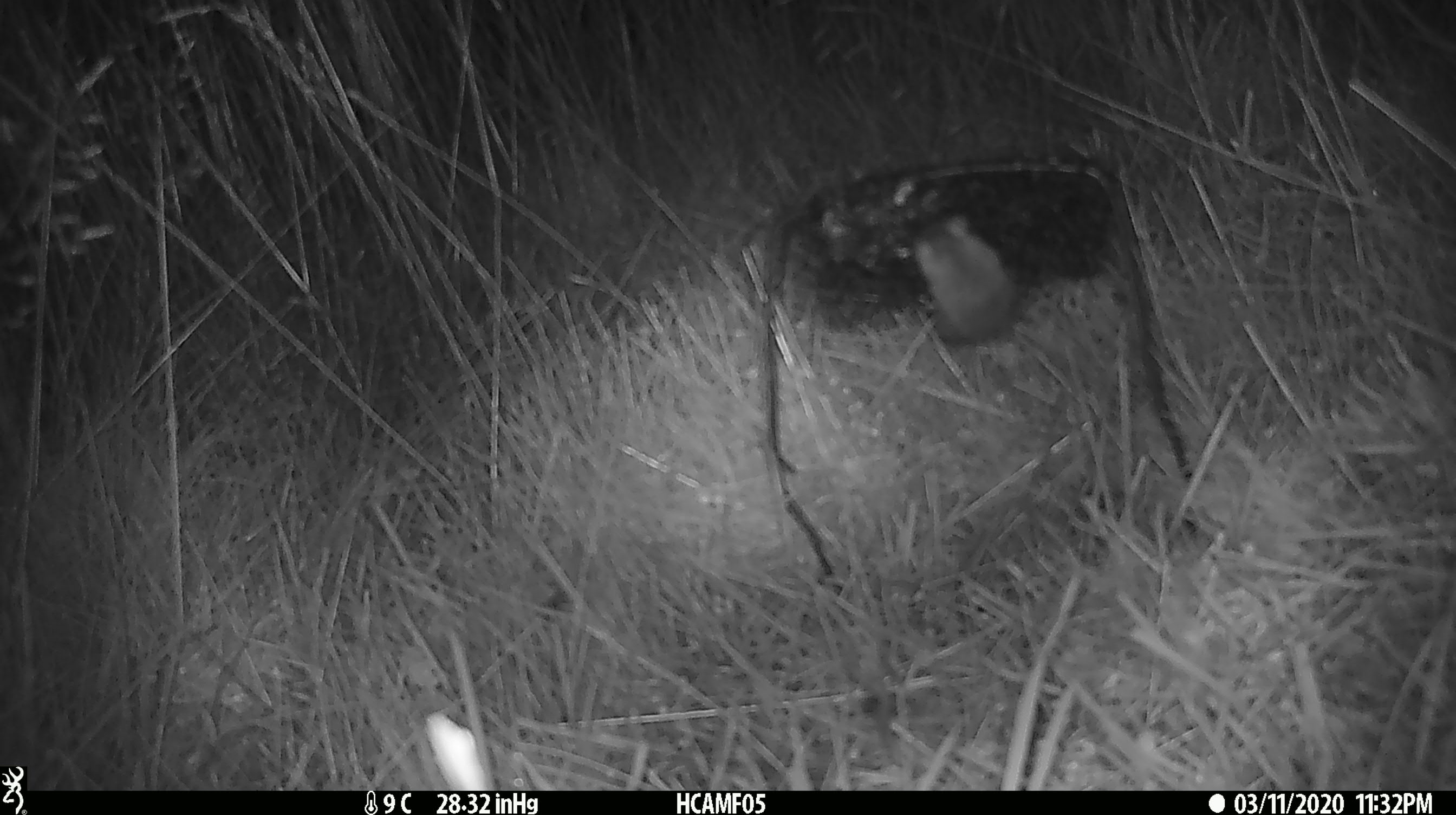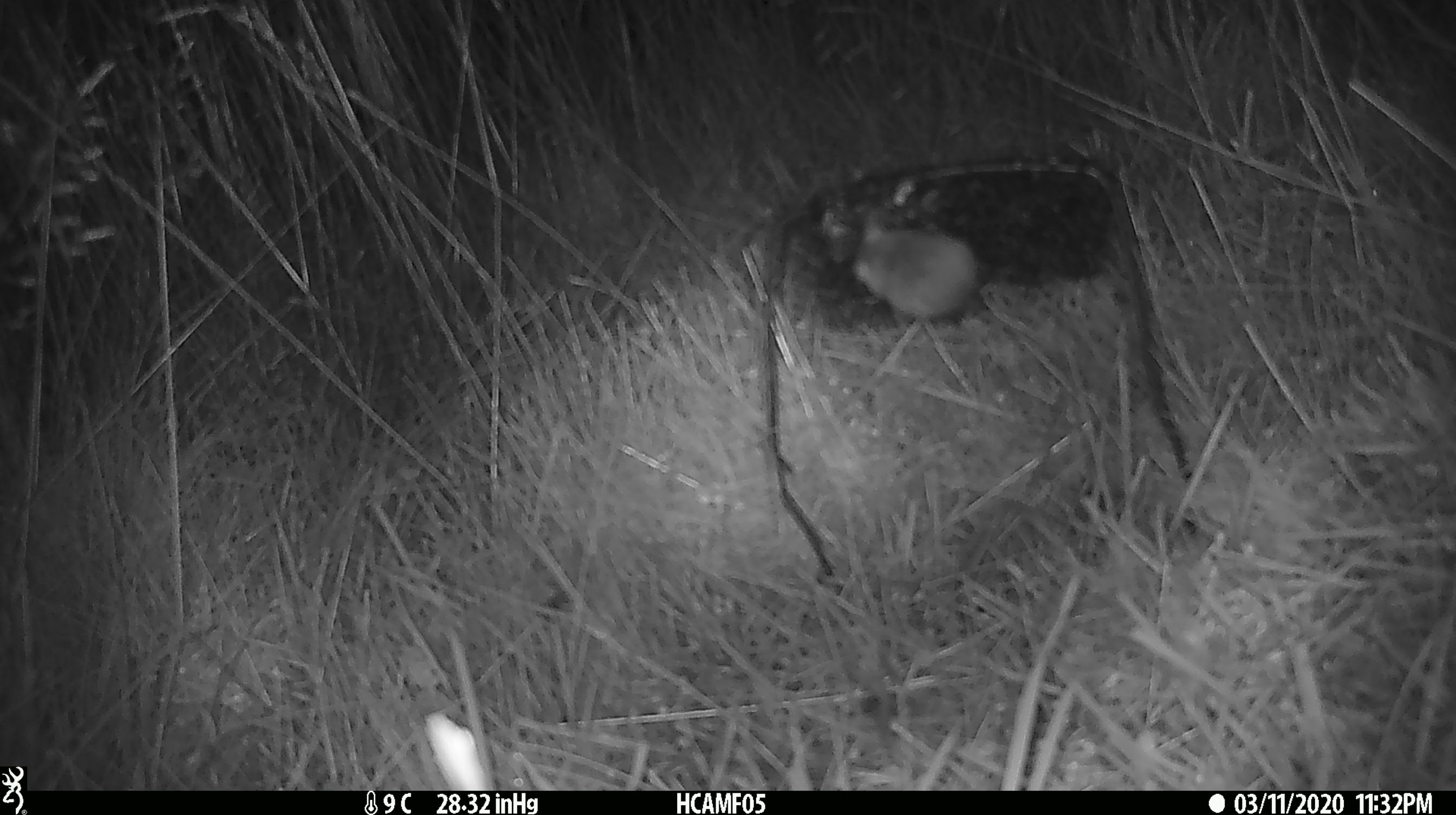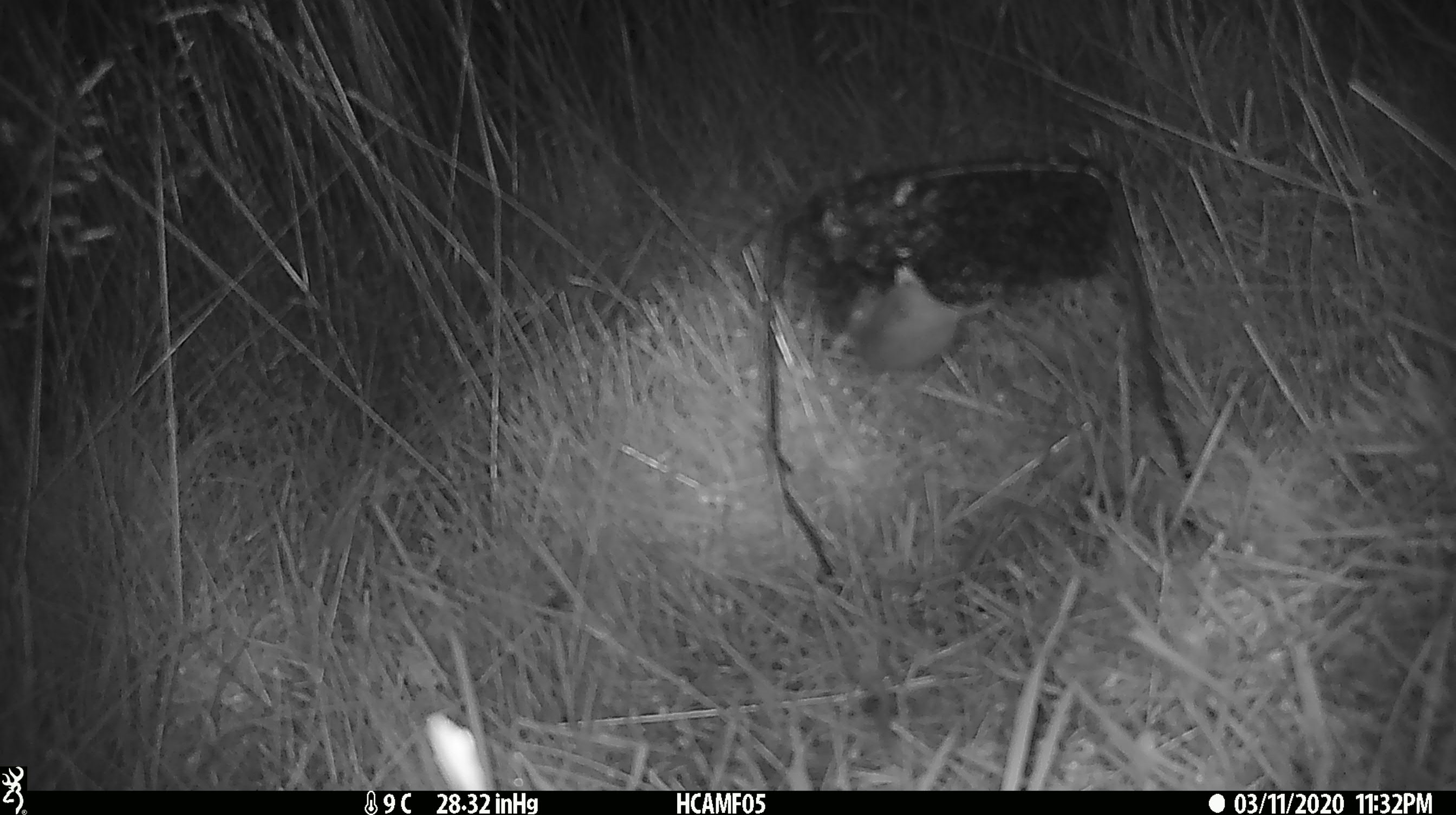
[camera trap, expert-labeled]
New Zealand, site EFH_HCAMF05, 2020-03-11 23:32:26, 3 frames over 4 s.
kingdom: Animalia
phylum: Chordata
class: Mammalia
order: Rodentia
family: Muridae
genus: Mus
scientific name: Mus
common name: mouse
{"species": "mouse (Mus)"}